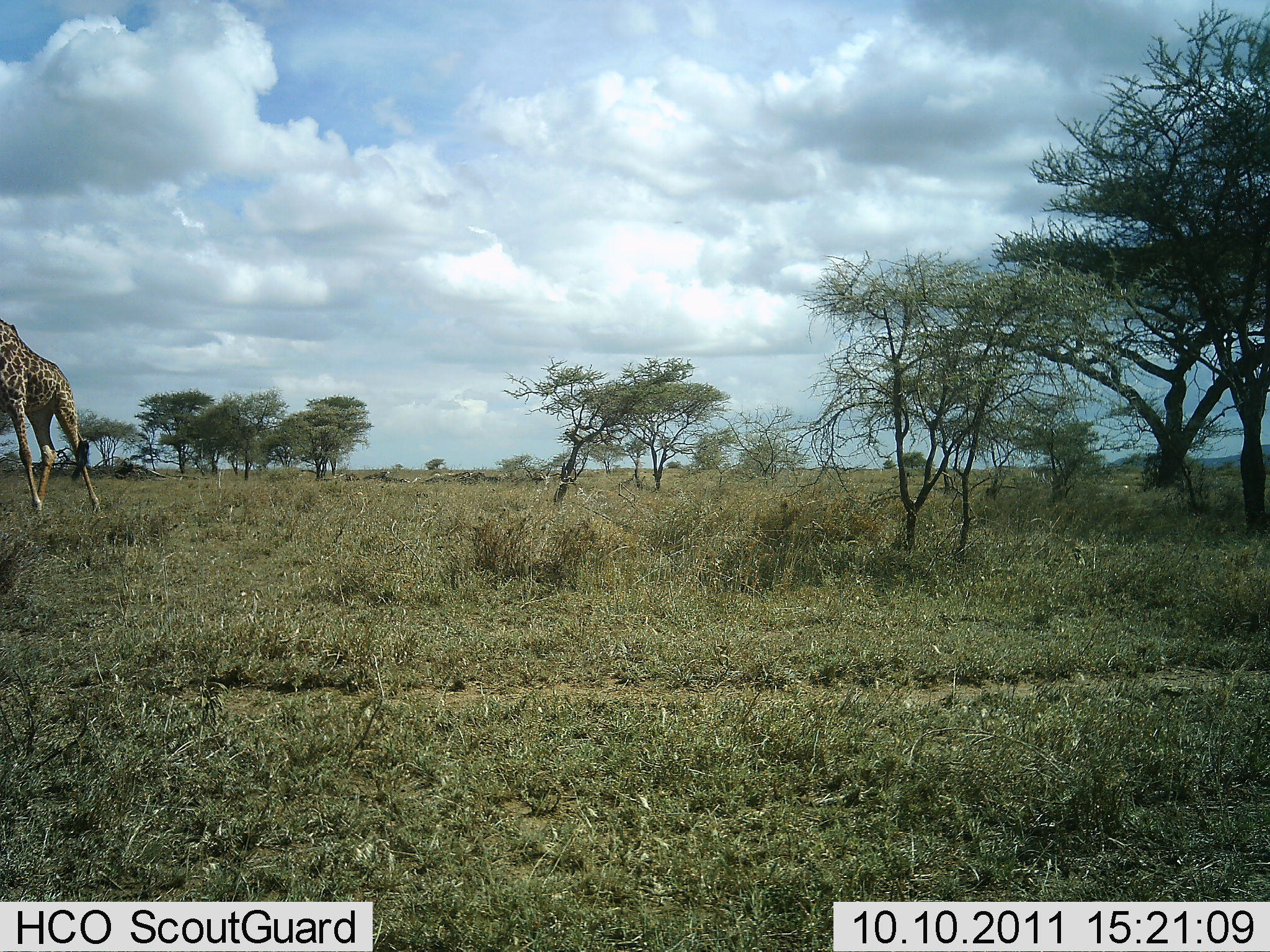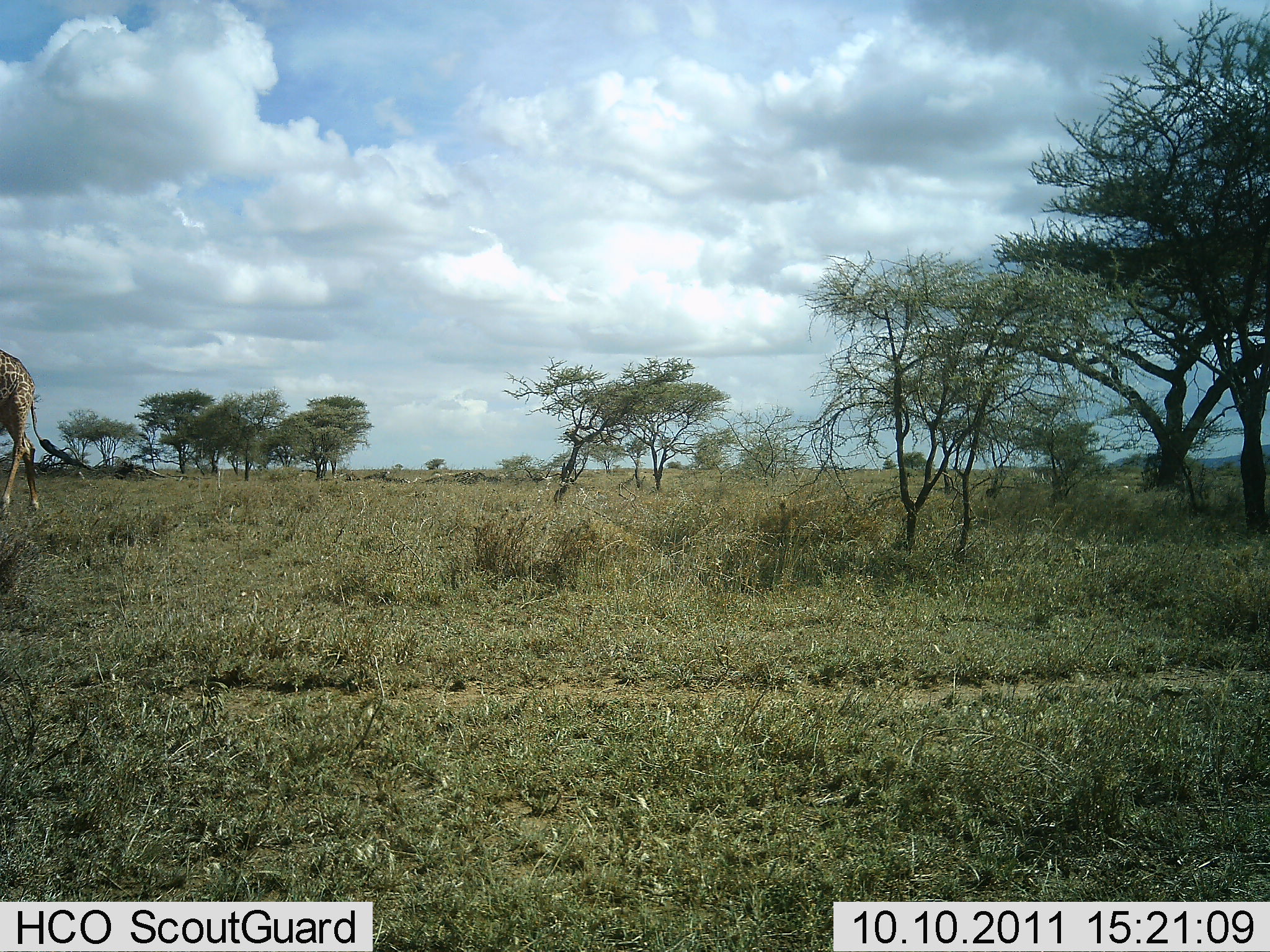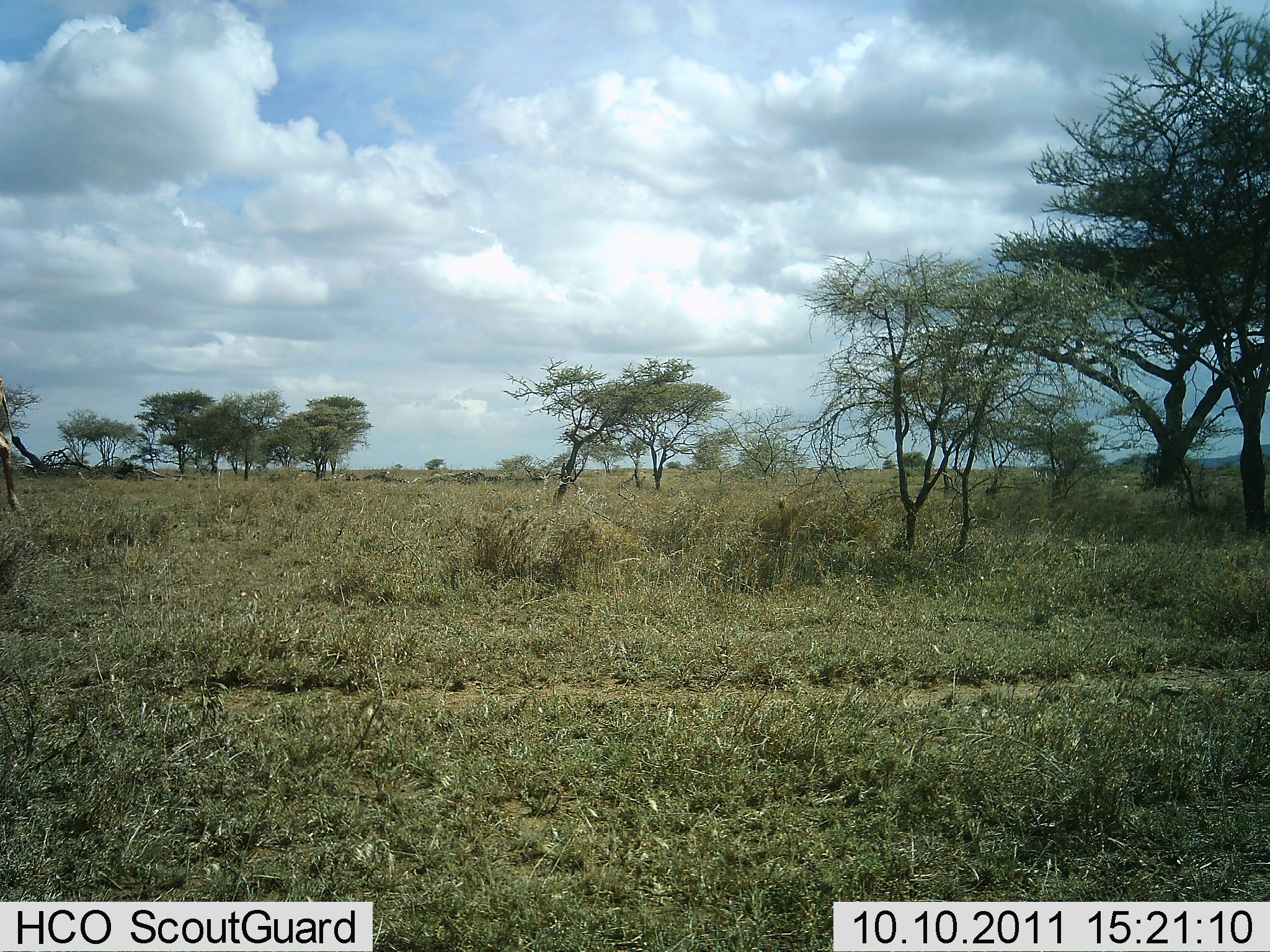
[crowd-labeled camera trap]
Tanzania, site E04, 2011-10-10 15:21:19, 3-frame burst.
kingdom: Animalia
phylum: Chordata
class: Mammalia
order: Artiodactyla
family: Giraffidae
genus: Giraffa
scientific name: Giraffa camelopardalis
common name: giraffe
Giraffe (Giraffa camelopardalis), count 1. Behavior (volunteer vote fractions): standing 0%, resting 0%, moving 100%, interacting 0%. Young present (vote fraction): 0%. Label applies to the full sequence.